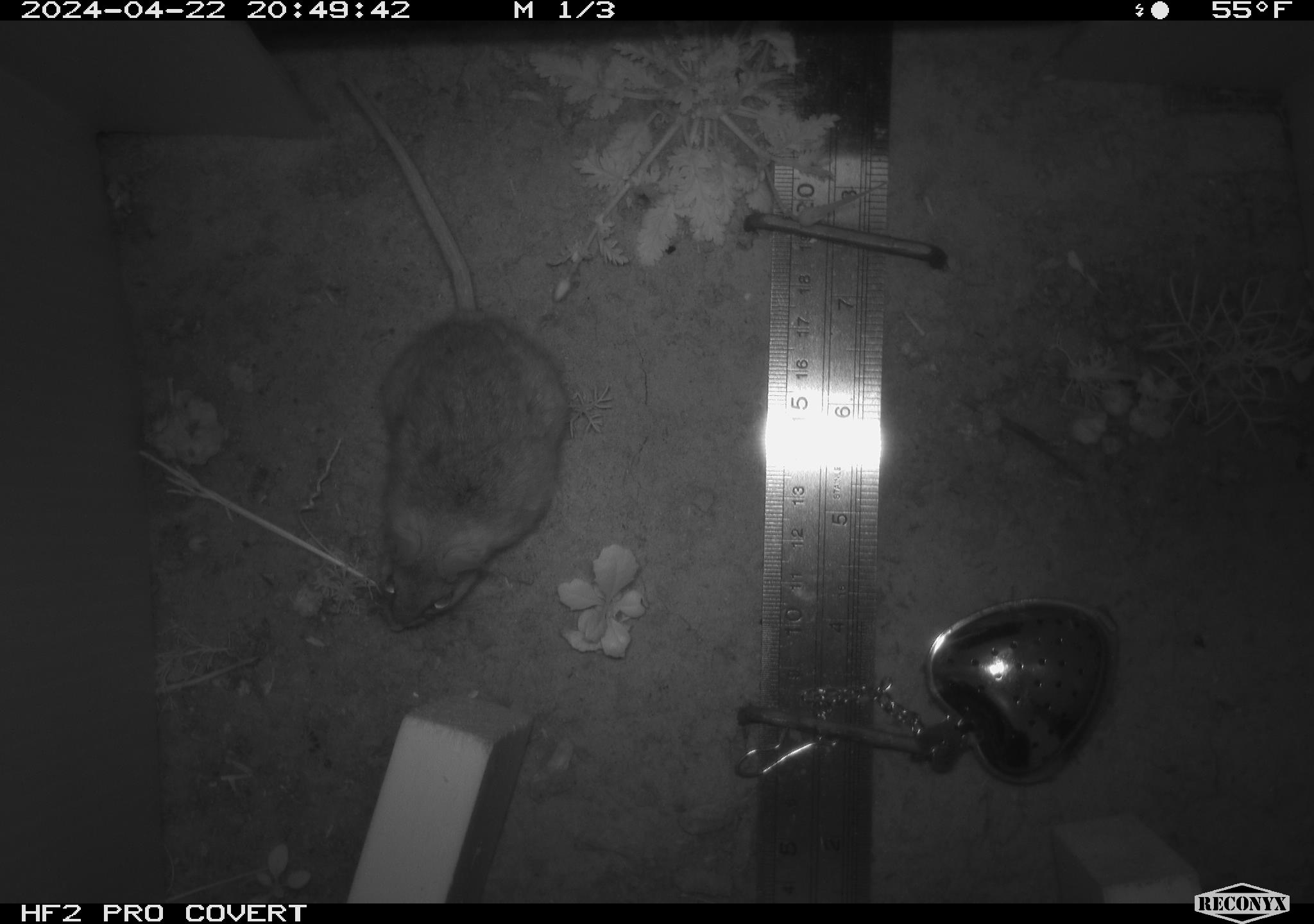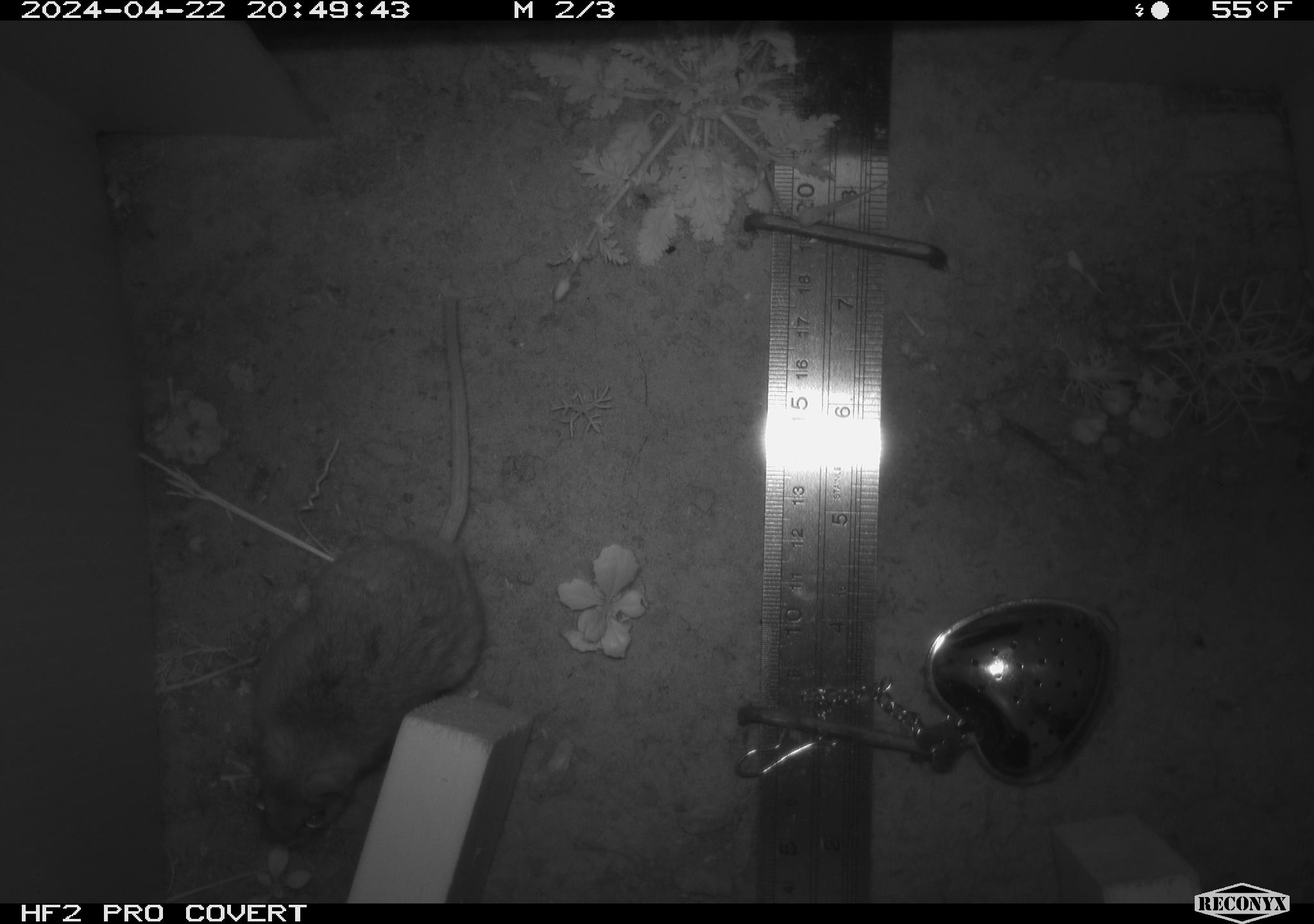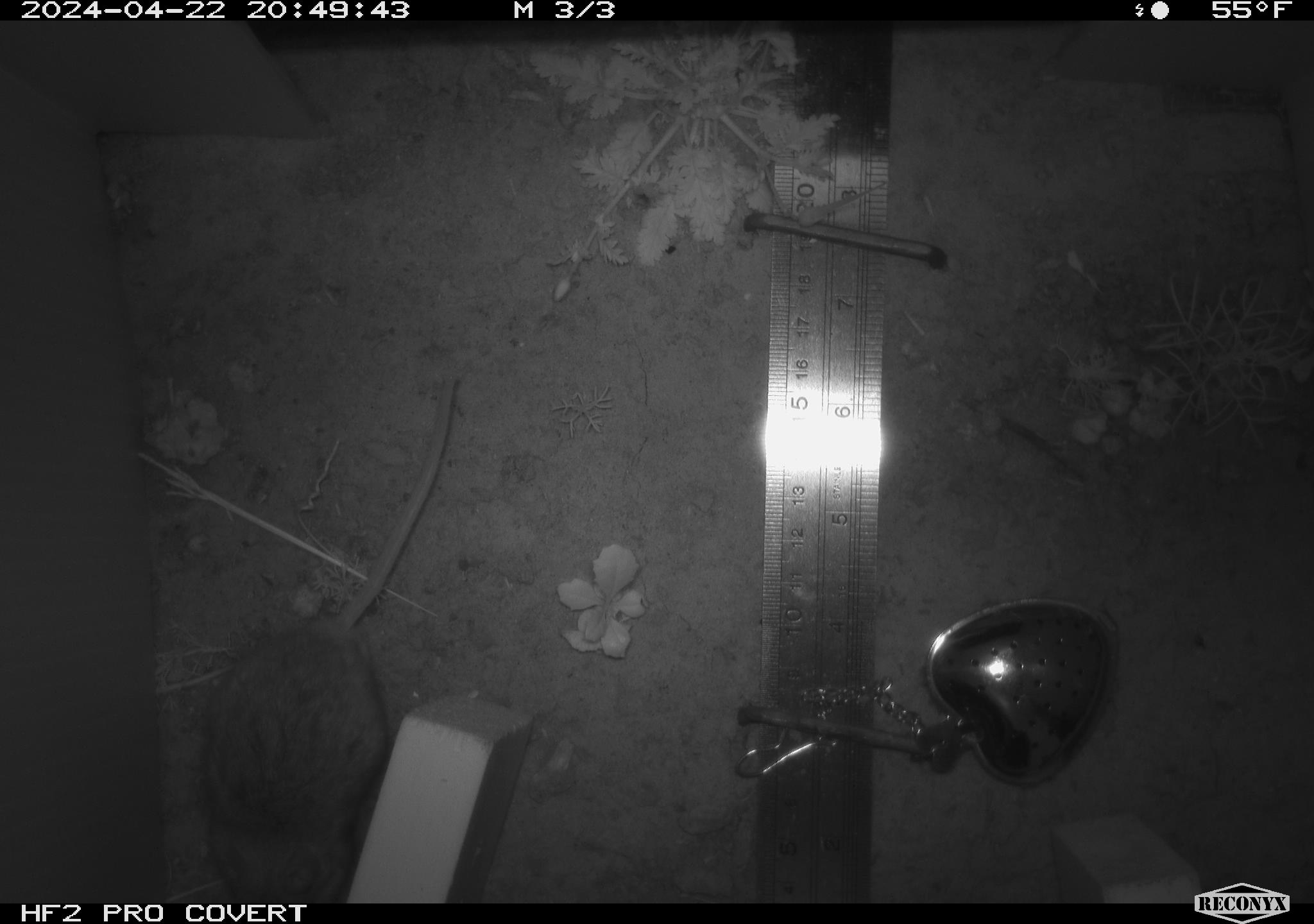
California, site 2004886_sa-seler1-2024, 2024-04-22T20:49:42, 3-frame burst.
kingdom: Animalia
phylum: Chordata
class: Mammalia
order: Rodentia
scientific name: Rodentia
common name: mouse species